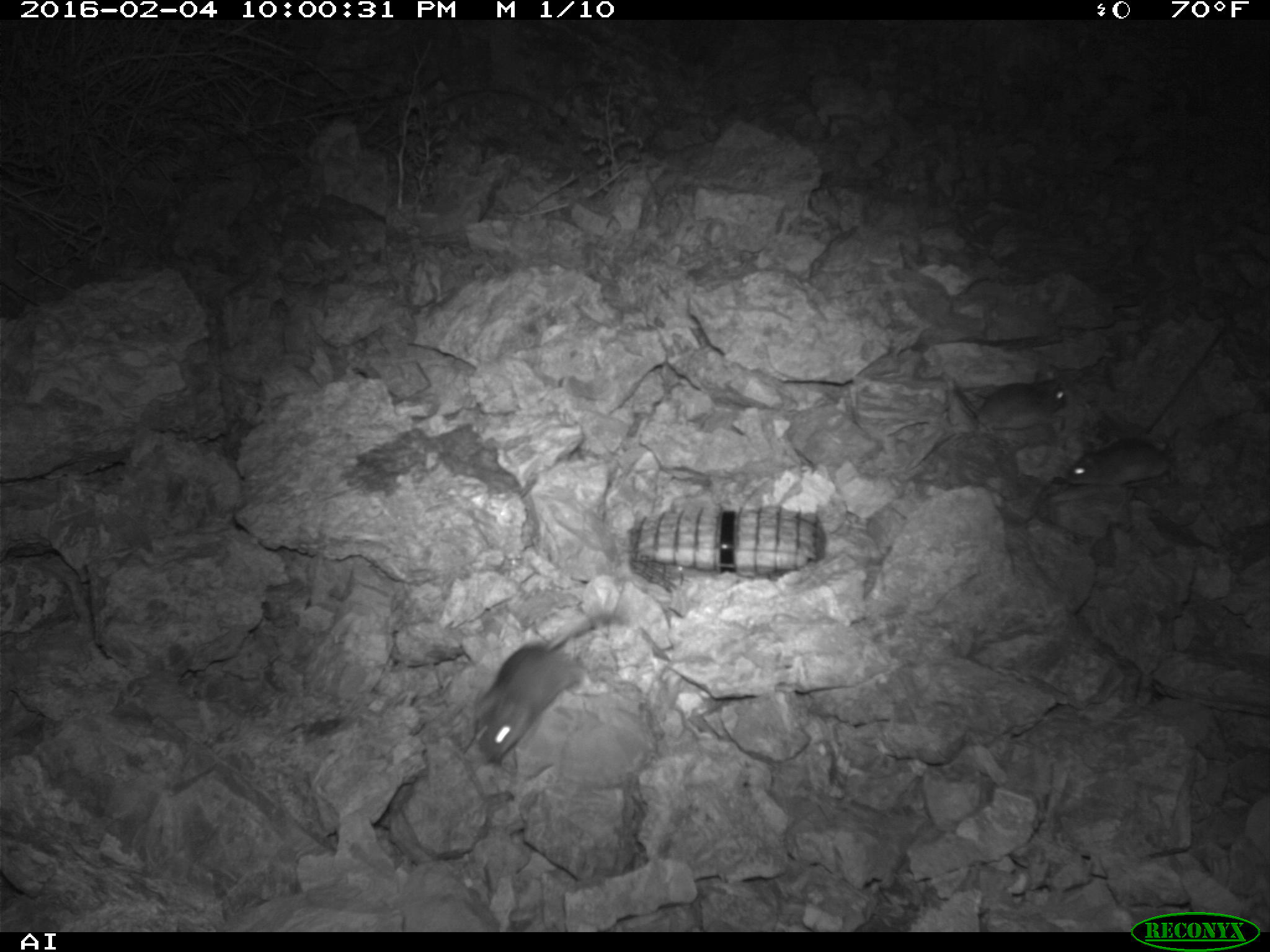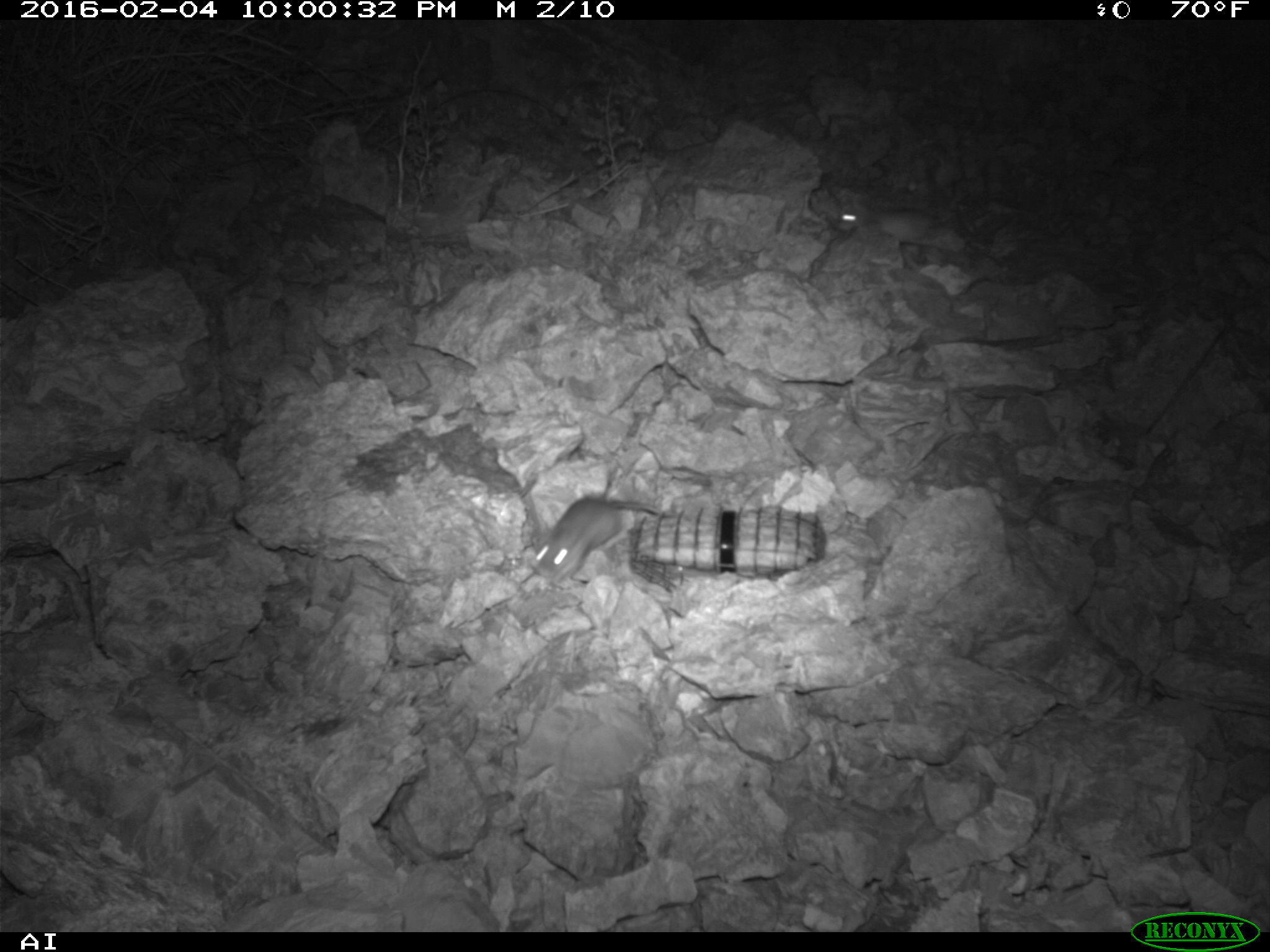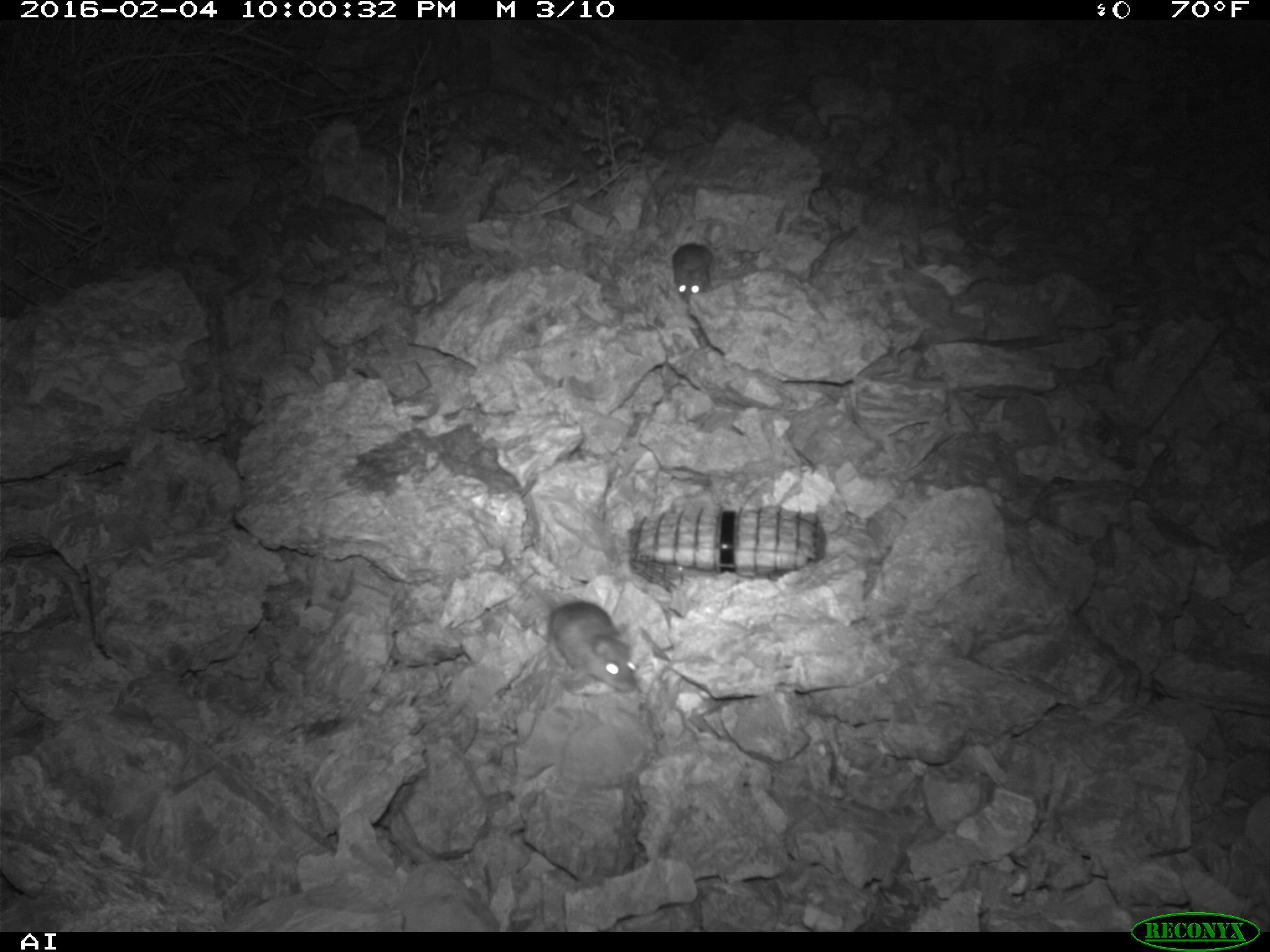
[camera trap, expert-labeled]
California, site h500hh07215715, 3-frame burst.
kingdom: Animalia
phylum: Chordata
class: Mammalia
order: Rodentia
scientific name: Rodentia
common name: rodent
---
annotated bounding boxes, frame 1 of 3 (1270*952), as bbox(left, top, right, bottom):
rodent: bbox(474, 612, 624, 764); bbox(954, 366, 1067, 434); bbox(1065, 440, 1170, 487)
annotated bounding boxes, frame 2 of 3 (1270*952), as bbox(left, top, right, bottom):
rodent: bbox(534, 495, 670, 580); bbox(837, 204, 935, 243)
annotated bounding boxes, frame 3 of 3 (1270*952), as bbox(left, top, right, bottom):
rodent: bbox(500, 544, 638, 694); bbox(670, 241, 713, 302)